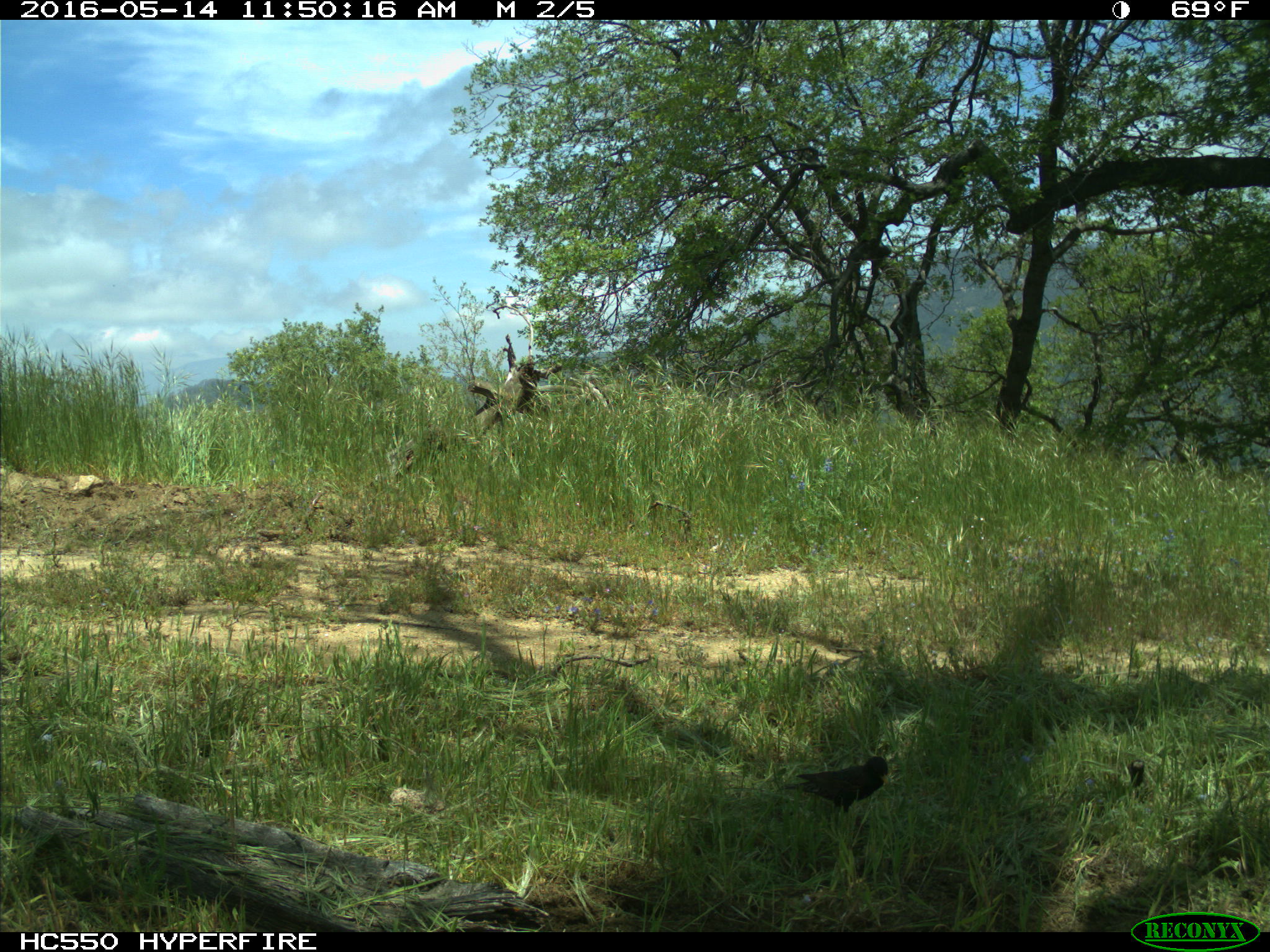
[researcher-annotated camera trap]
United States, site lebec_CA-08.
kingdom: Animalia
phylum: Chordata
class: Aves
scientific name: Aves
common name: birds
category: unidentified bird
Unidentified bird (birds) (Aves).